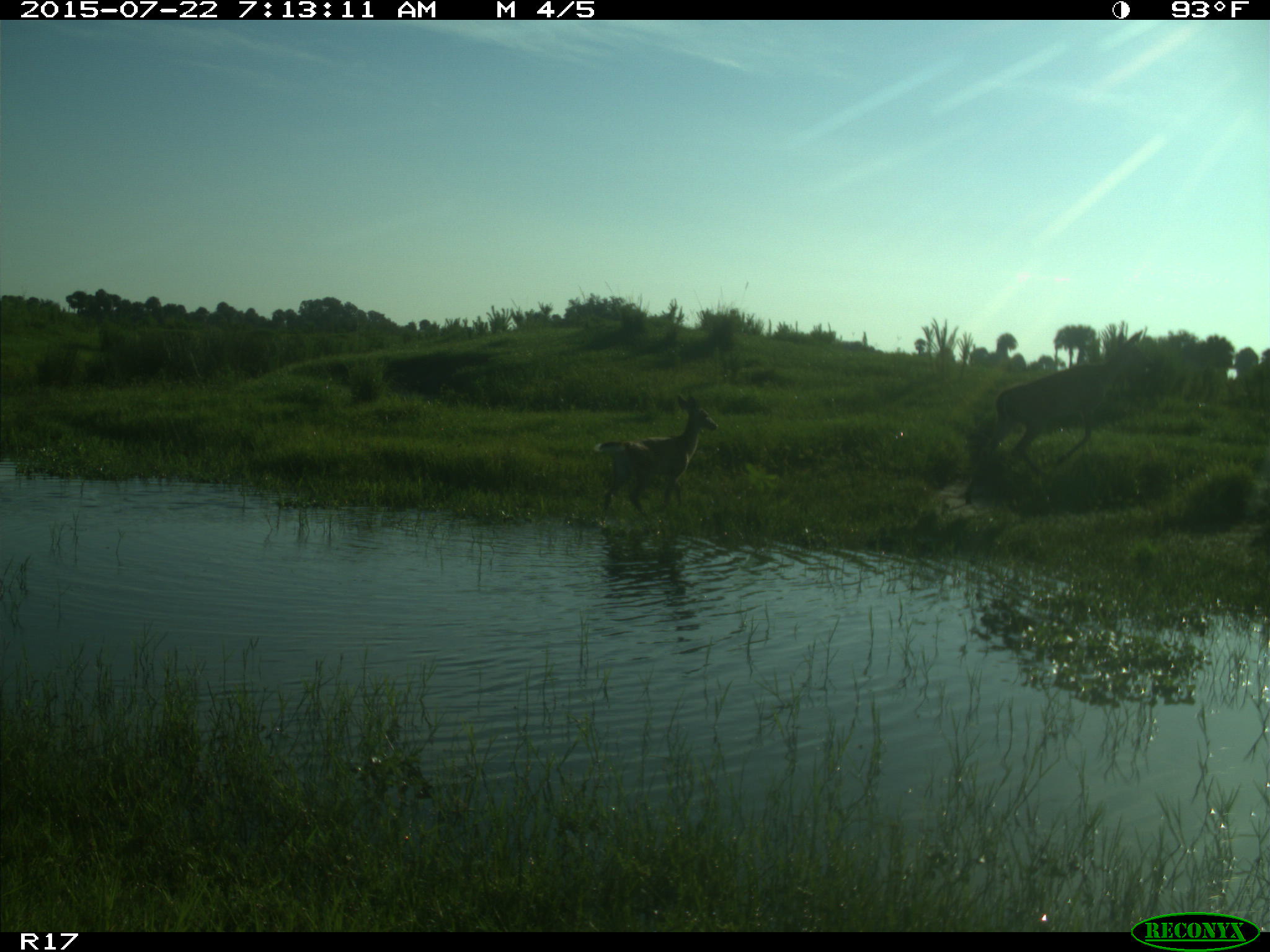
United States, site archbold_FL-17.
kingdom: Animalia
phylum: Chordata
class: Mammalia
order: Artiodactyla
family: Cervidae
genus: Odocoileus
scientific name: Odocoileus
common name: deer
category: unidentified deer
Unidentified deer (deer) (Odocoileus).